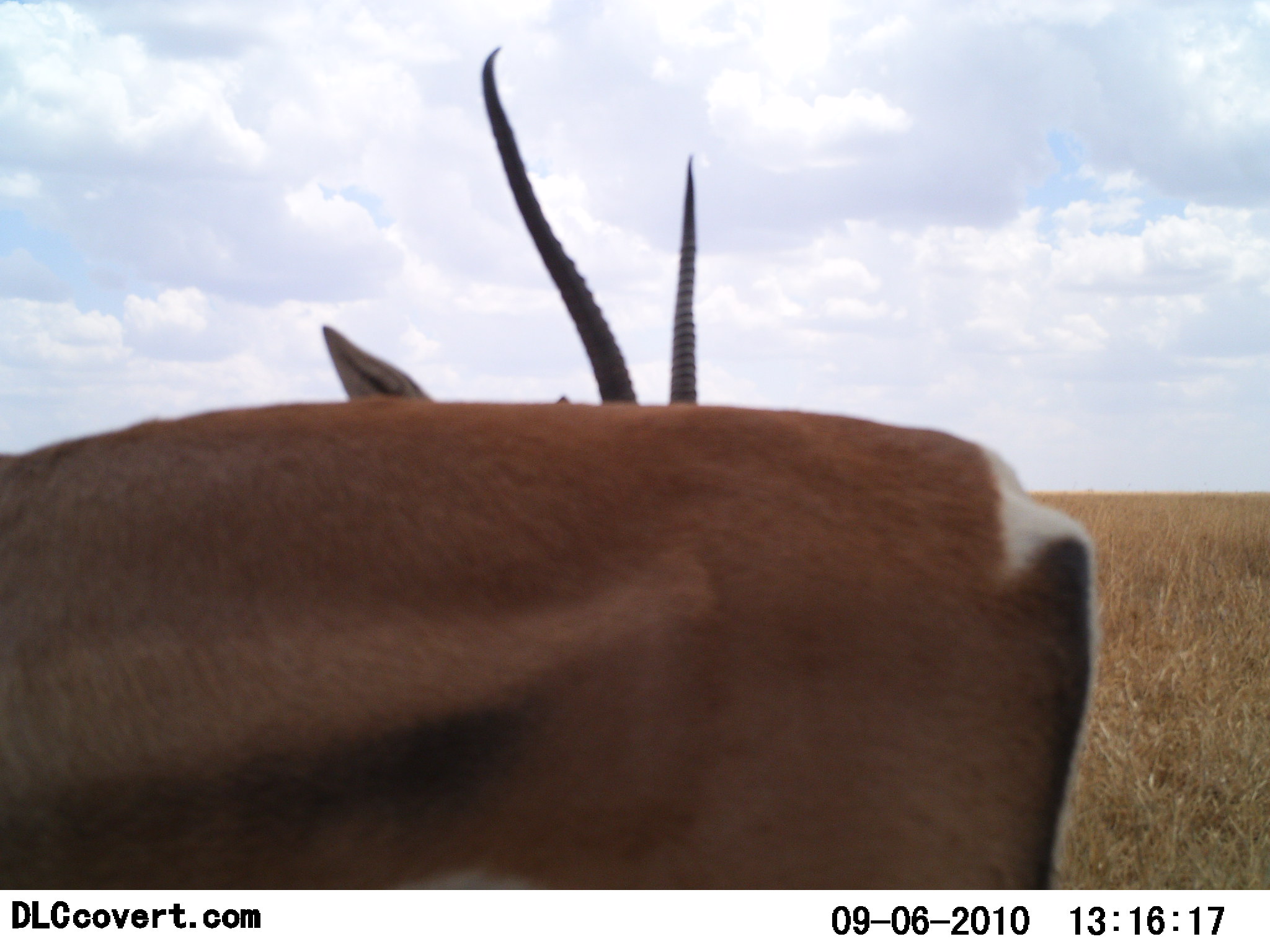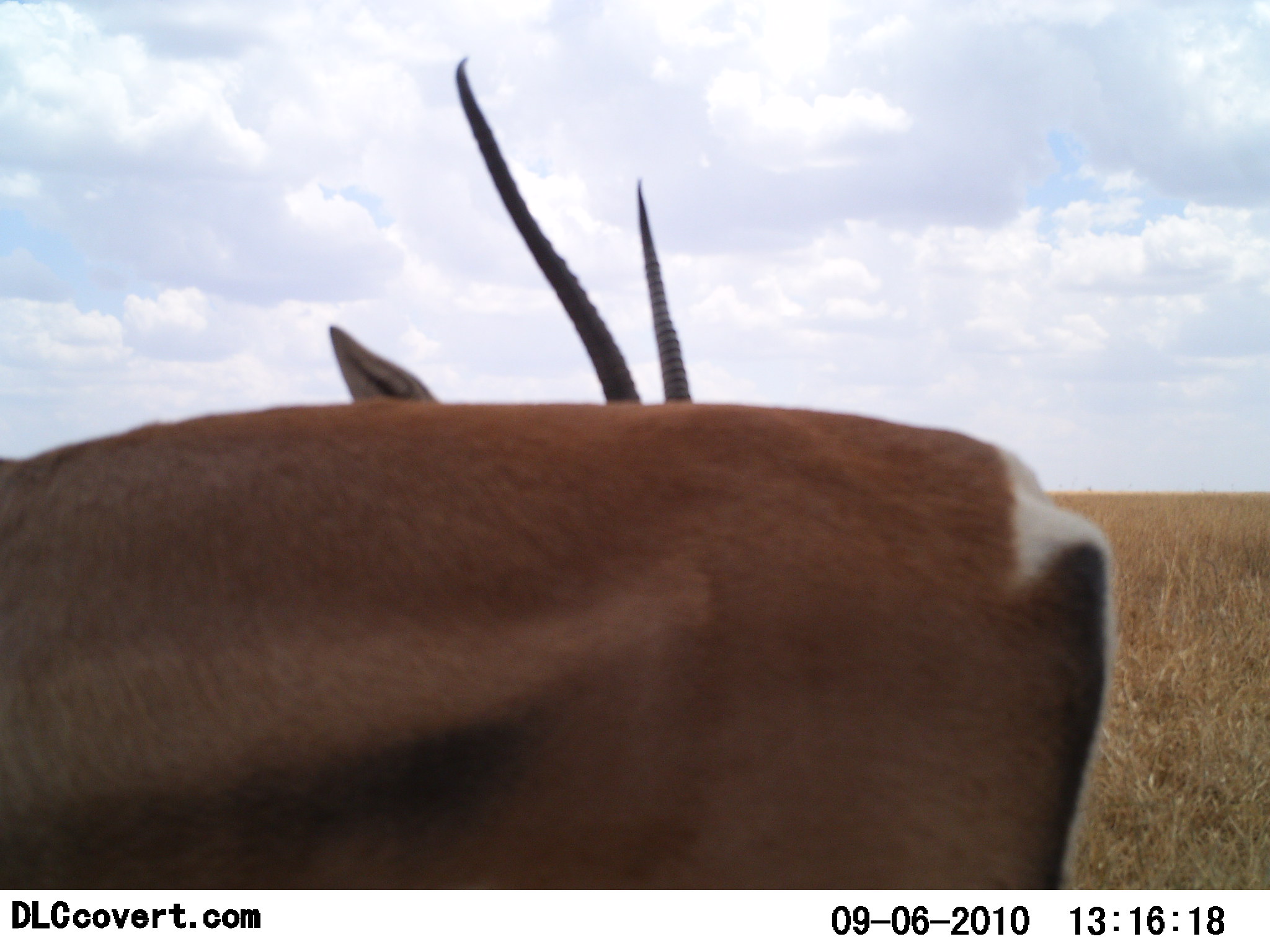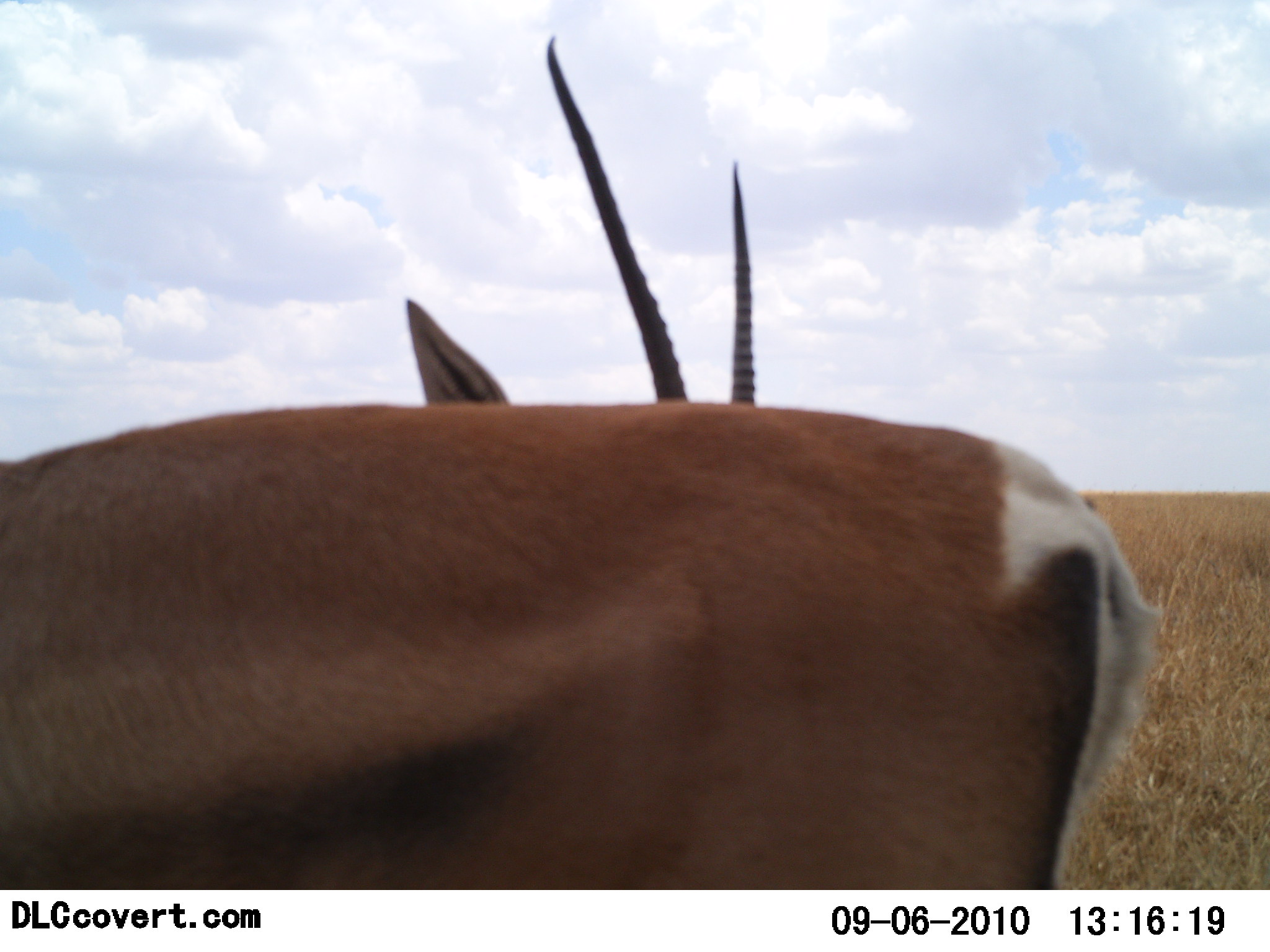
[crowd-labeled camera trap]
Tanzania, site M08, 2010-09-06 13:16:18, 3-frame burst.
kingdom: Animalia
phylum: Chordata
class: Mammalia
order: Artiodactyla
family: Bovidae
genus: Eudorcas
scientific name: Eudorcas thomsonii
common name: thomson's gazelle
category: gazellethomsons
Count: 1.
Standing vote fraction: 85%.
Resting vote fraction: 0%.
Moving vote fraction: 0%.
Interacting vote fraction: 15%.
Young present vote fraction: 0%.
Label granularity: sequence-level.